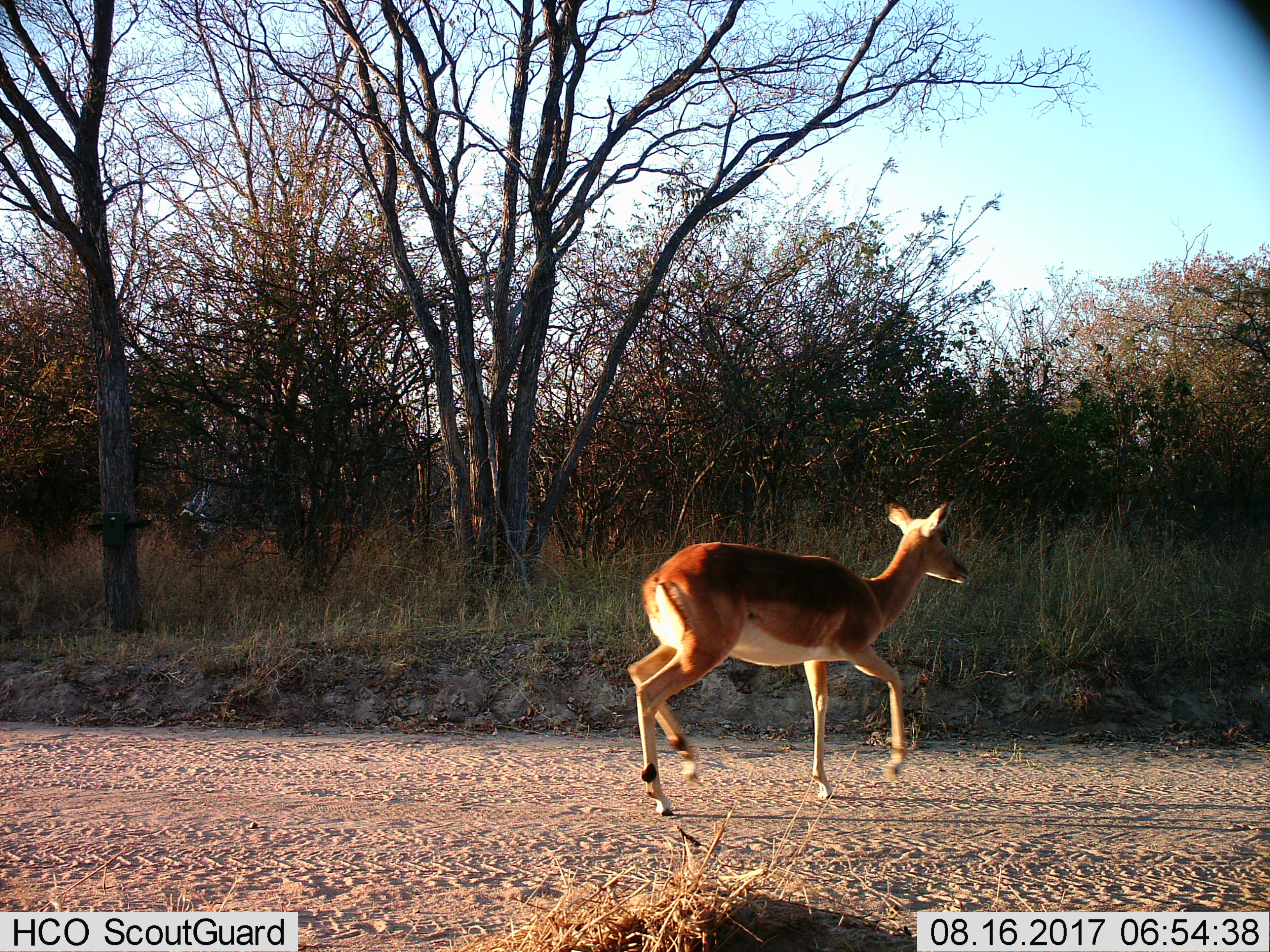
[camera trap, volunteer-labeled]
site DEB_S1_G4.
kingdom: Animalia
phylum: Chordata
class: Mammalia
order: Artiodactyla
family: Bovidae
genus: Aepyceros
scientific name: Aepyceros melampus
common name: impala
Impala (Aepyceros melampus), count 1. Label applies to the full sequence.